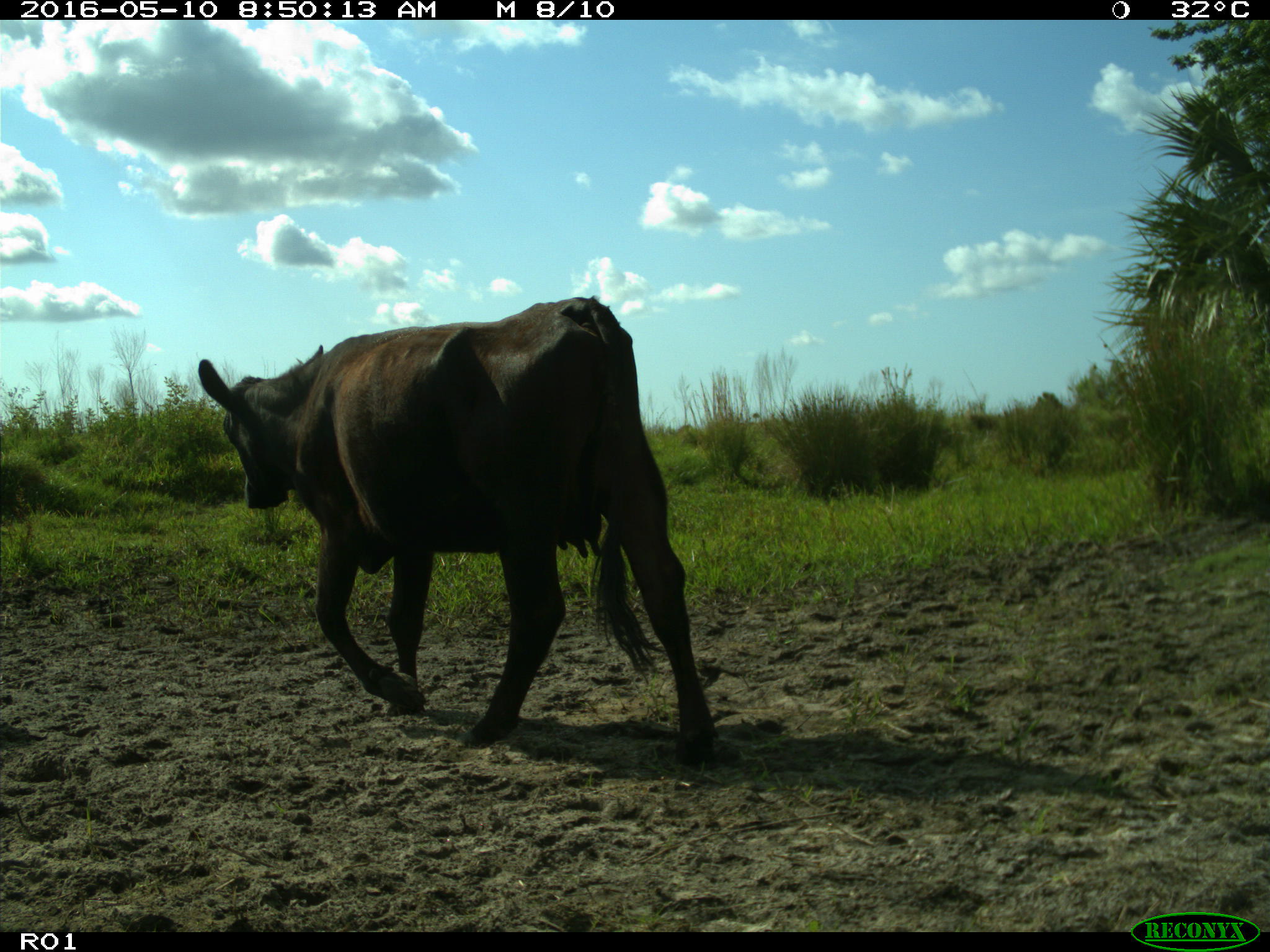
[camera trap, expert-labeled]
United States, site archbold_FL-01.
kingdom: Animalia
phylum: Chordata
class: Mammalia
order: Artiodactyla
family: Bovidae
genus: Bos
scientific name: Bos taurus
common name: domestic cow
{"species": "Bos taurus (domestic cow)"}